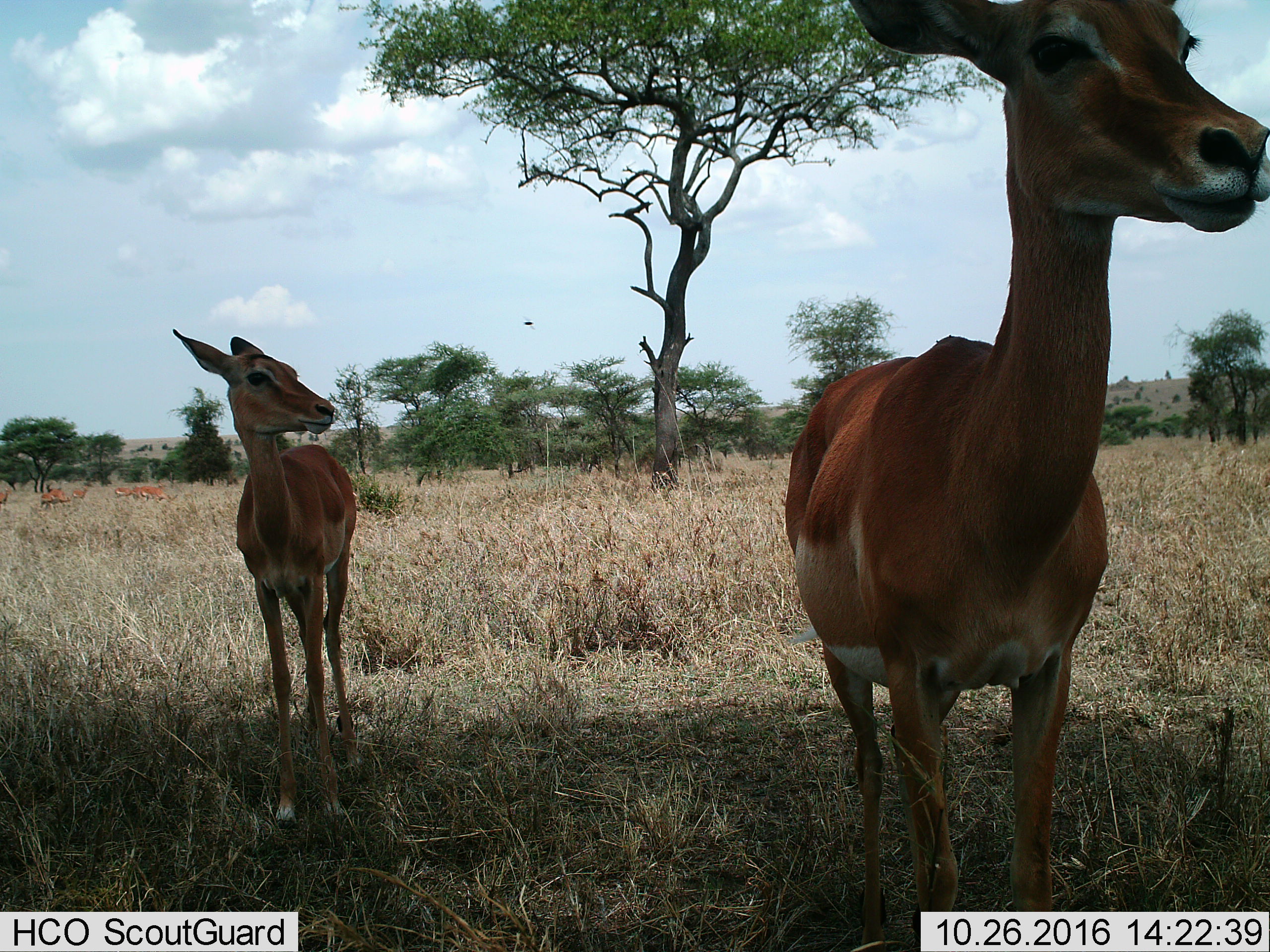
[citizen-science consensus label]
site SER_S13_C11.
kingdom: Animalia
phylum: Chordata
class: Mammalia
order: Artiodactyla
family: Bovidae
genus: Aepyceros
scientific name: Aepyceros melampus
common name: impala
Impala (Aepyceros melampus), count 2. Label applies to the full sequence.